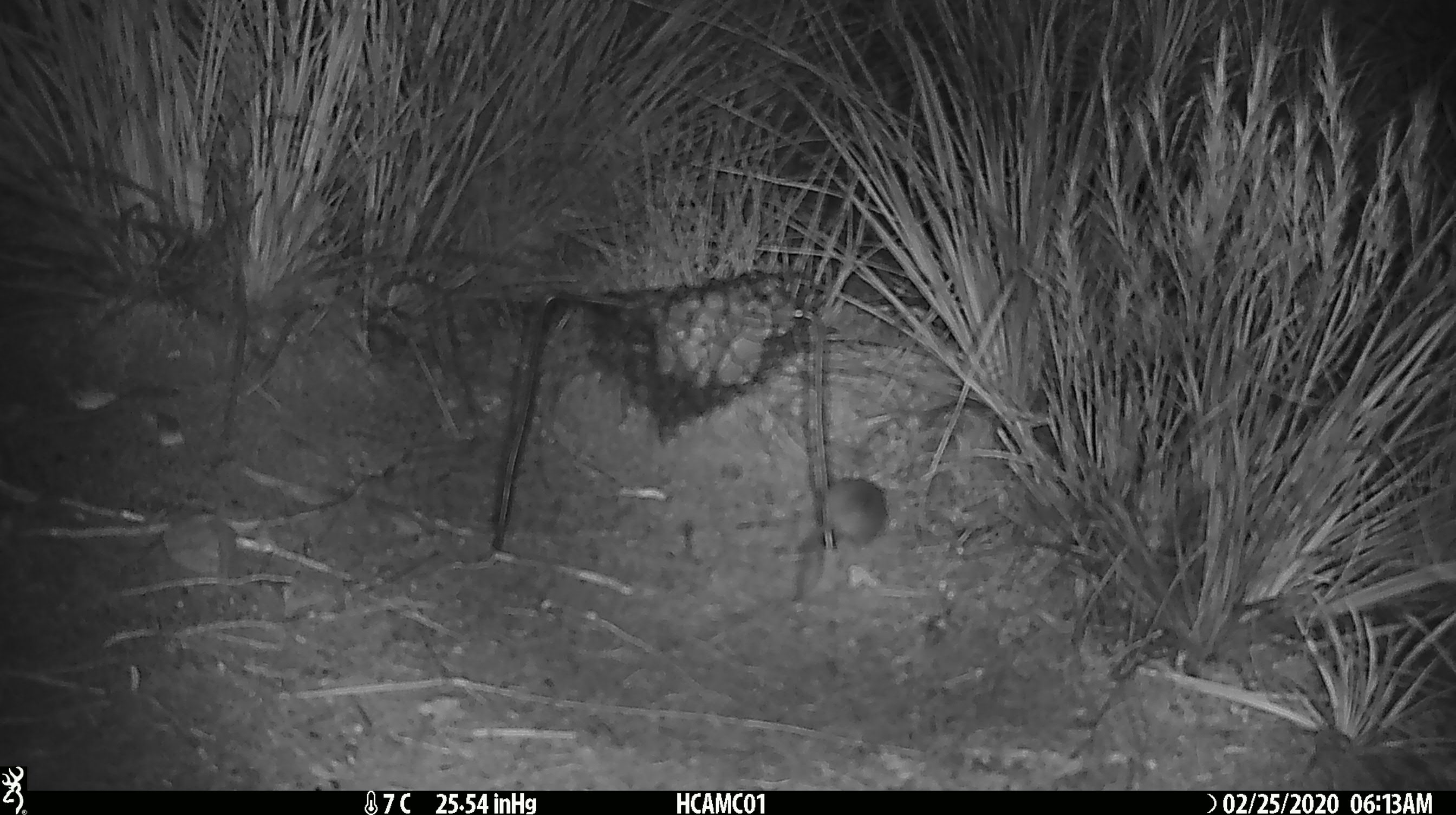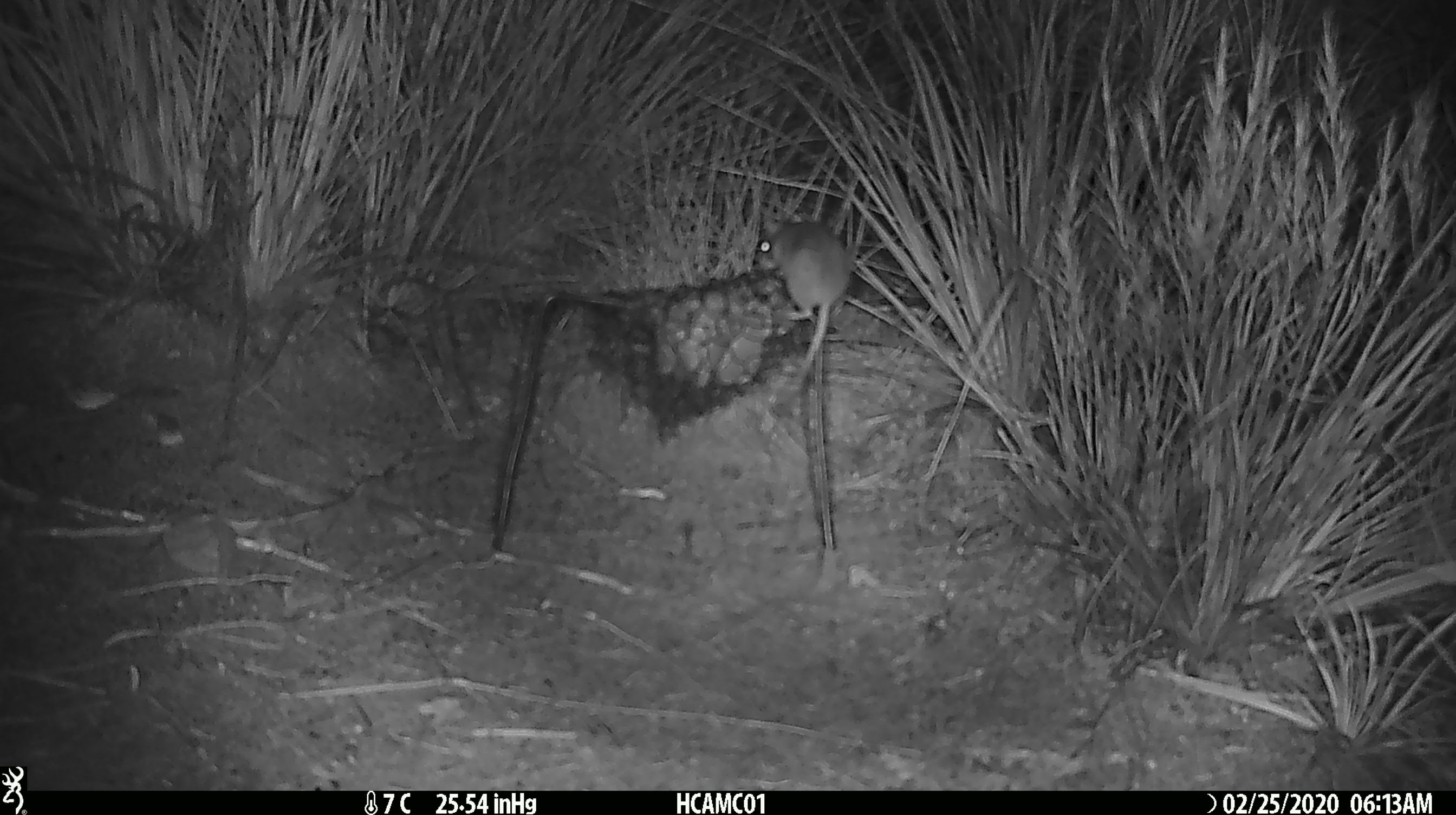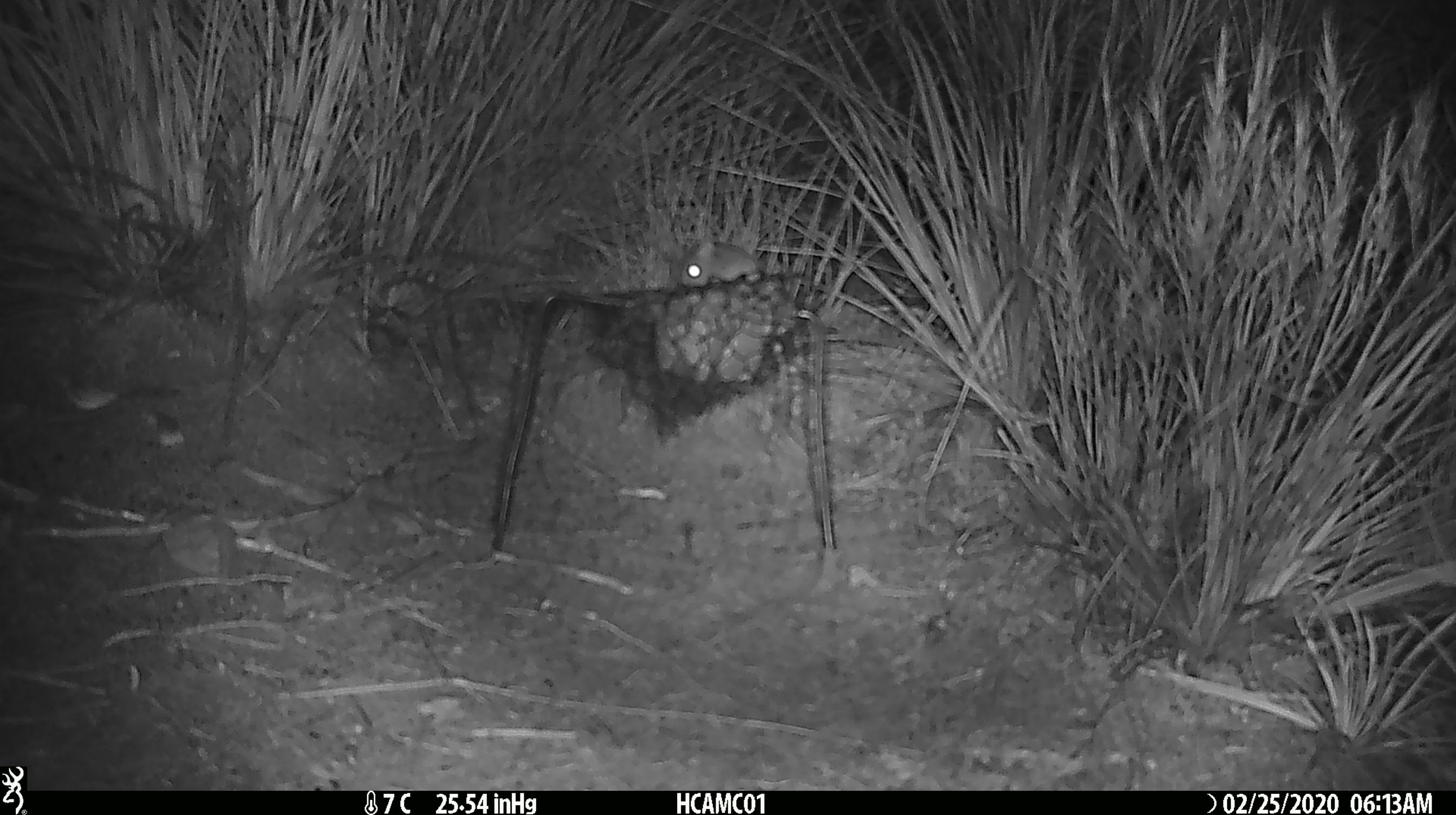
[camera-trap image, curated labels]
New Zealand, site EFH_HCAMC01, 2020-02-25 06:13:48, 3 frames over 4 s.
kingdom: Animalia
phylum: Chordata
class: Mammalia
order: Rodentia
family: Muridae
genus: Mus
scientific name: Mus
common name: mouse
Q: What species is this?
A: Mouse (Mus).